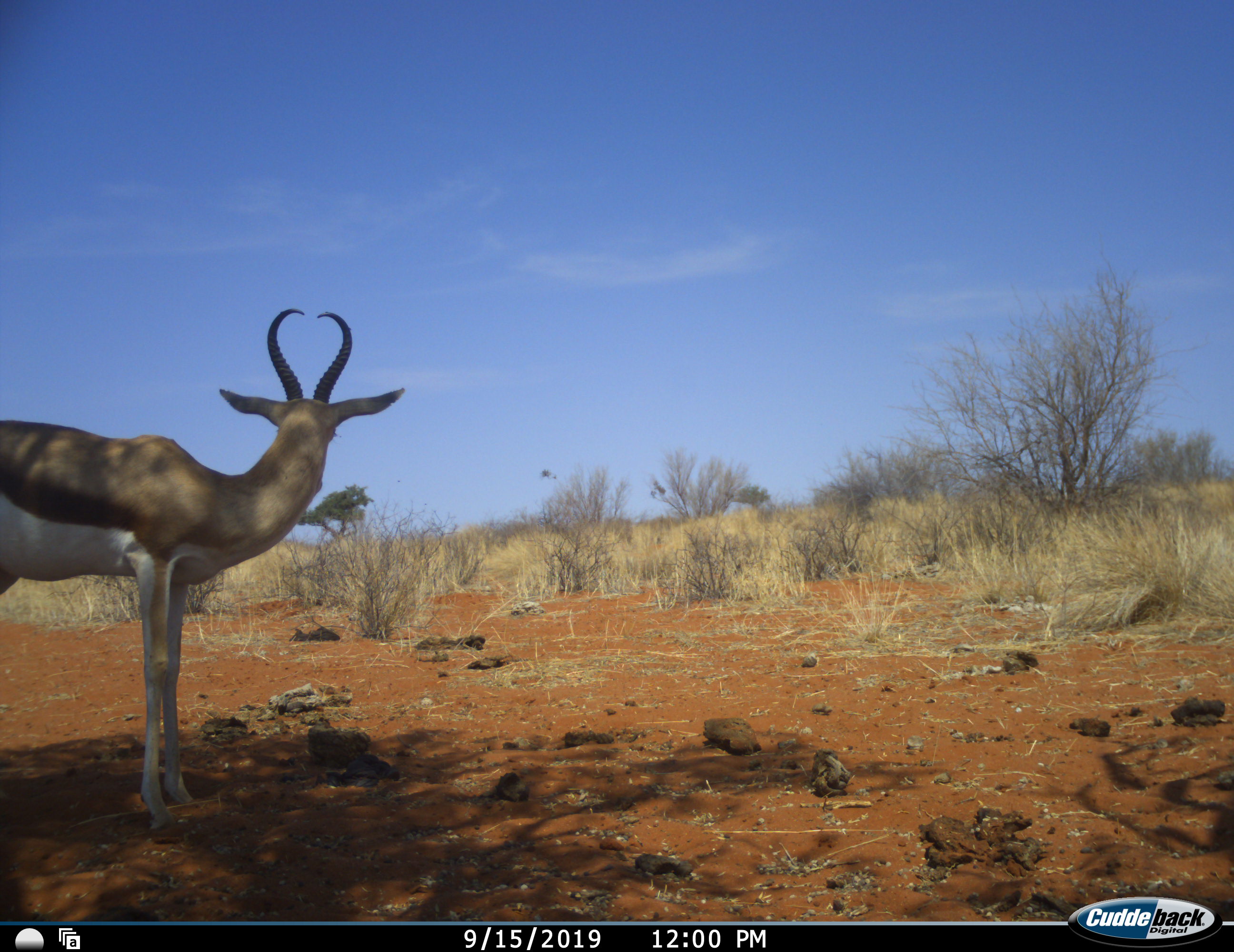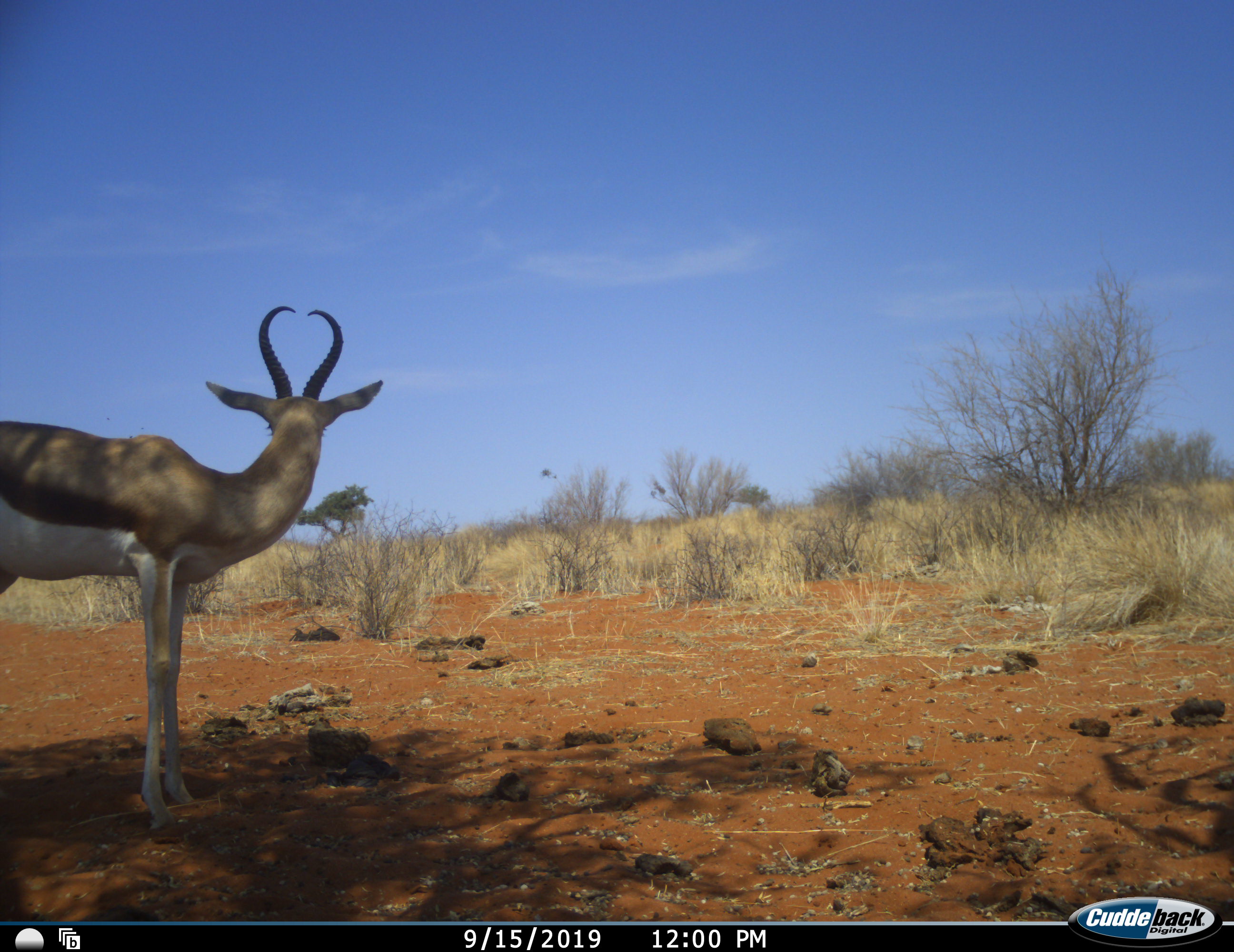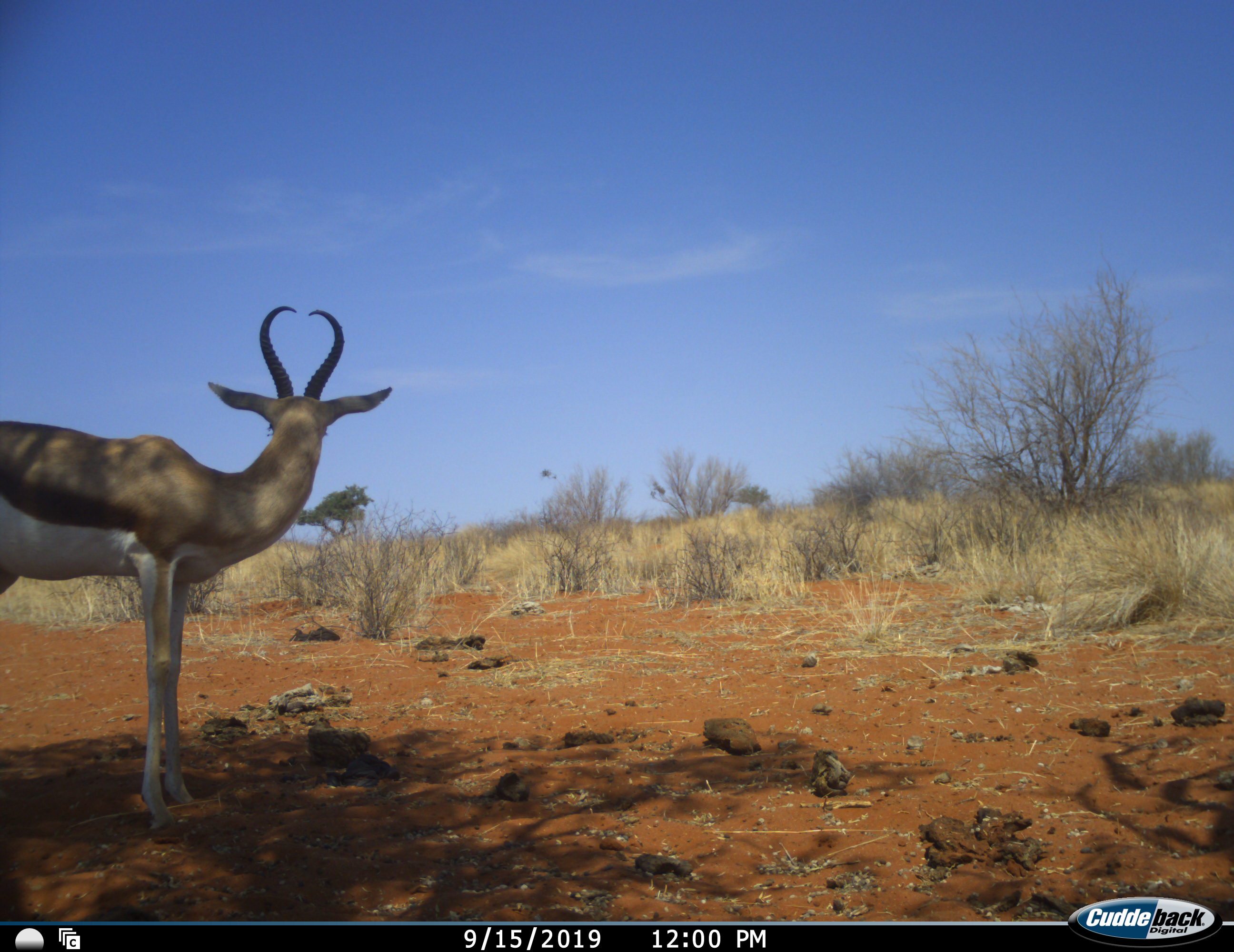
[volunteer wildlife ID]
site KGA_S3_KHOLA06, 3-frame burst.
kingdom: Animalia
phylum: Chordata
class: Mammalia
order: Artiodactyla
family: Bovidae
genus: Antidorcas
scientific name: Antidorcas marsupialis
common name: springbok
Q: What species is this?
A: Springbok (Antidorcas marsupialis).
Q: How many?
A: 1.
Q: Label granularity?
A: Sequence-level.